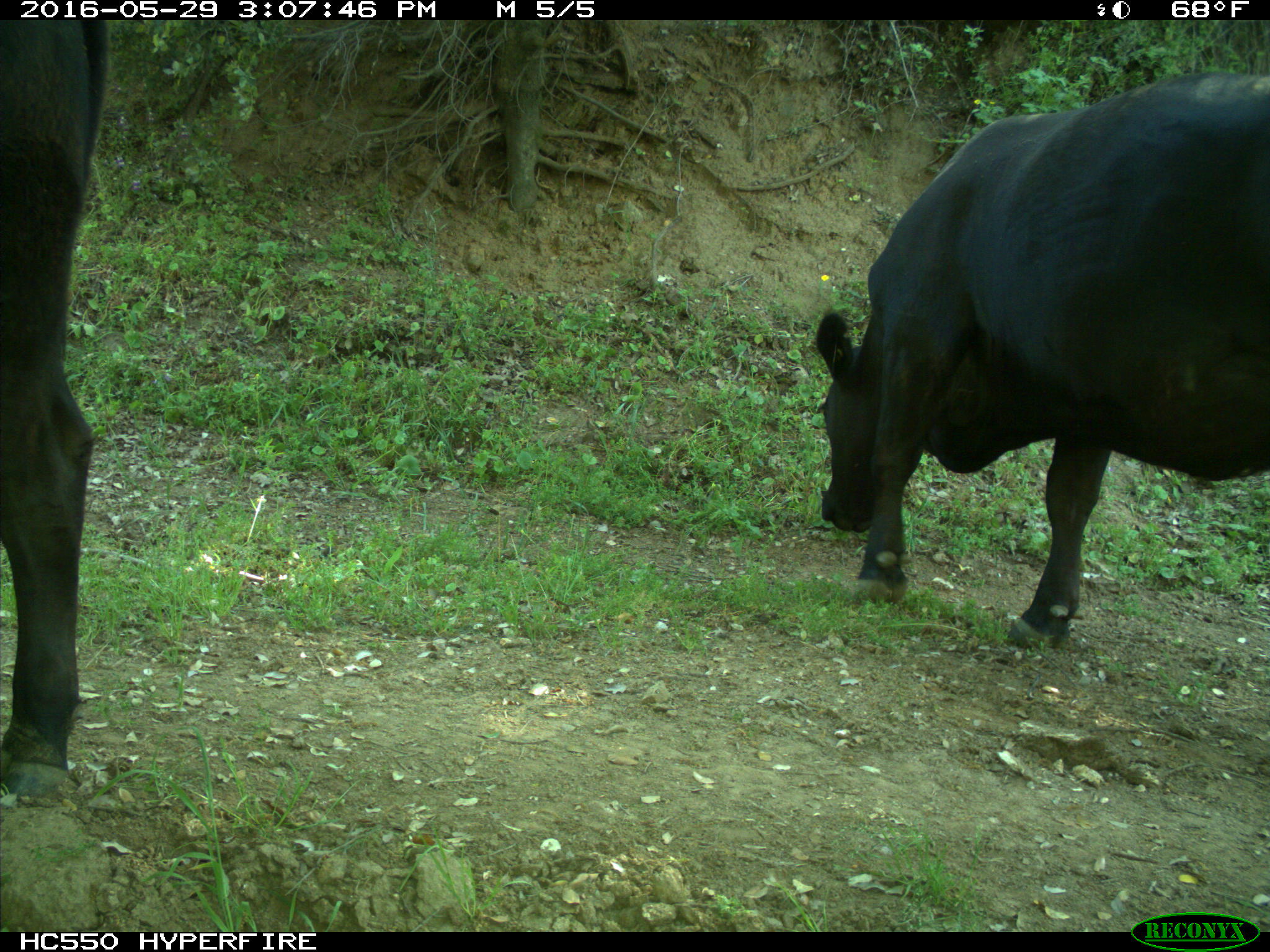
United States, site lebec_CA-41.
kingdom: Animalia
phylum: Chordata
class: Mammalia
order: Artiodactyla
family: Bovidae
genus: Bos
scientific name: Bos taurus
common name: domestic cow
Bos taurus (domestic cow).